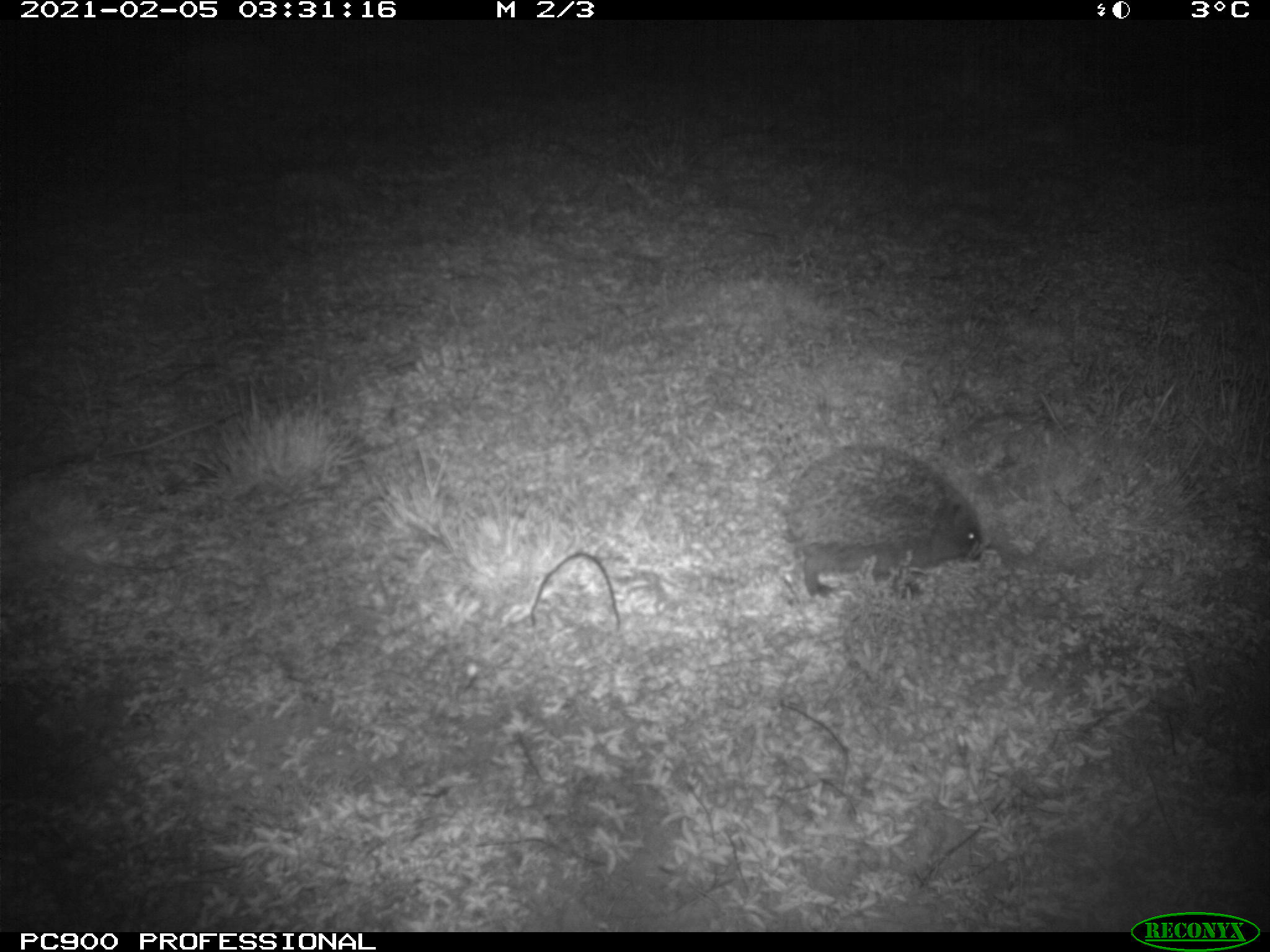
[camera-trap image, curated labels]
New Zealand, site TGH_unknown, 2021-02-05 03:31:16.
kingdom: Animalia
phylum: Chordata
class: Mammalia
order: Eulipotyphla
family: Erinaceidae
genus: Erinaceus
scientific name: Erinaceus europaeus europaeus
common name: european hedgehog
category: hedgehog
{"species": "hedgehog (european hedgehog) (Erinaceus europaeus europaeus)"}